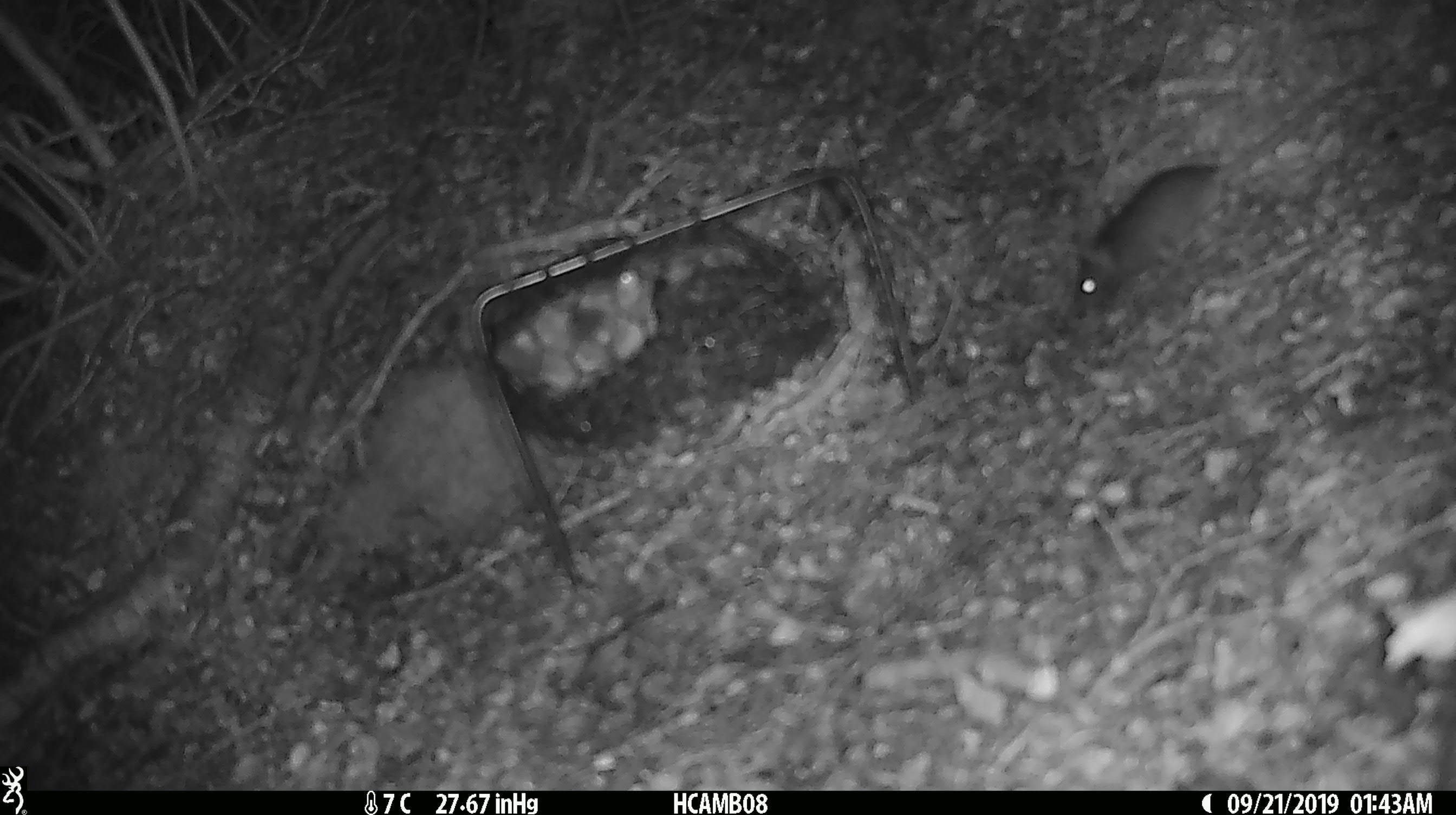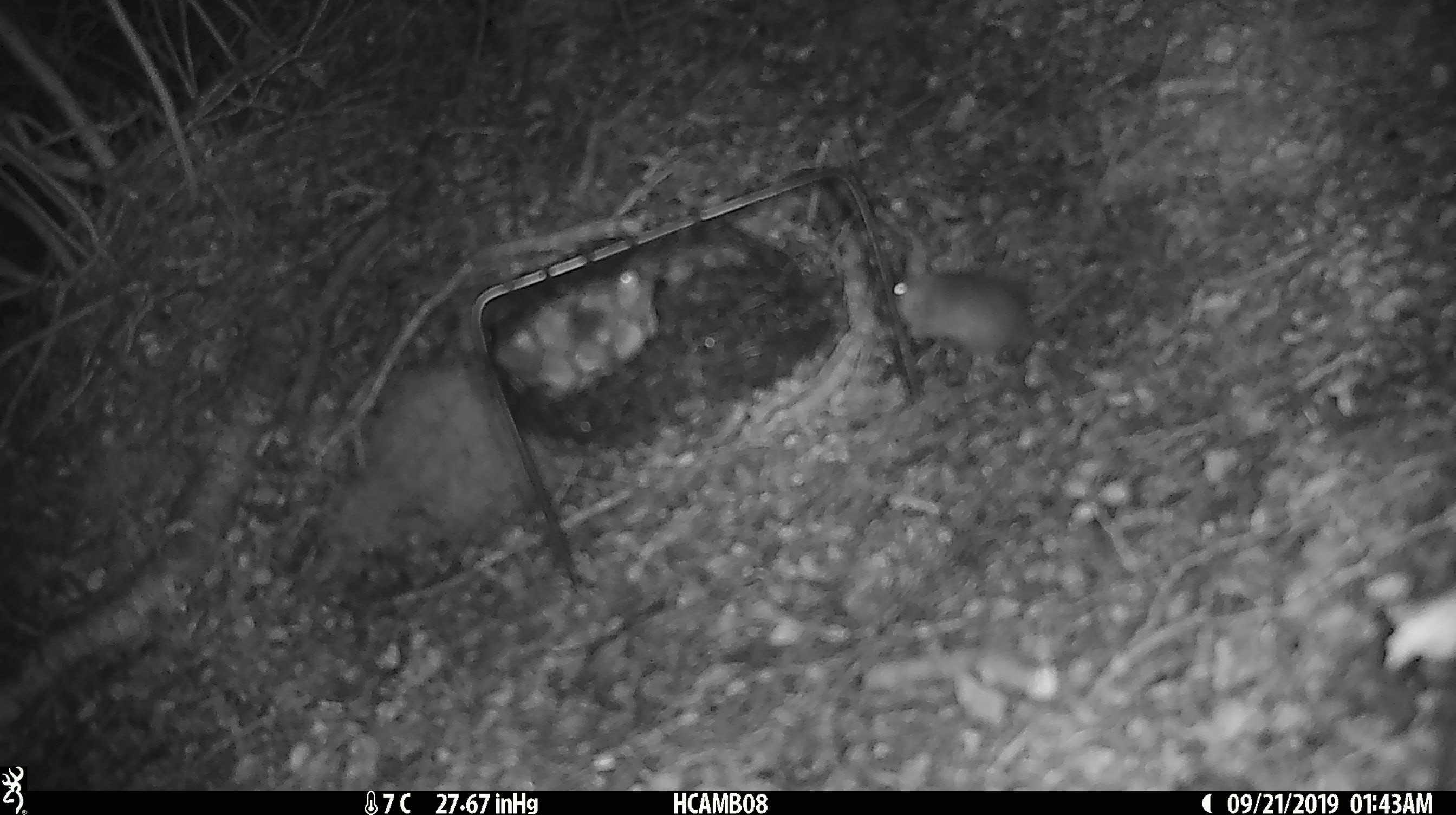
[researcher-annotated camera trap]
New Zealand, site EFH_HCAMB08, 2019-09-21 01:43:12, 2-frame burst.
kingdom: Animalia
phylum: Chordata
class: Mammalia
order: Rodentia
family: Muridae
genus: Mus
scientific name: Mus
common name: mouse